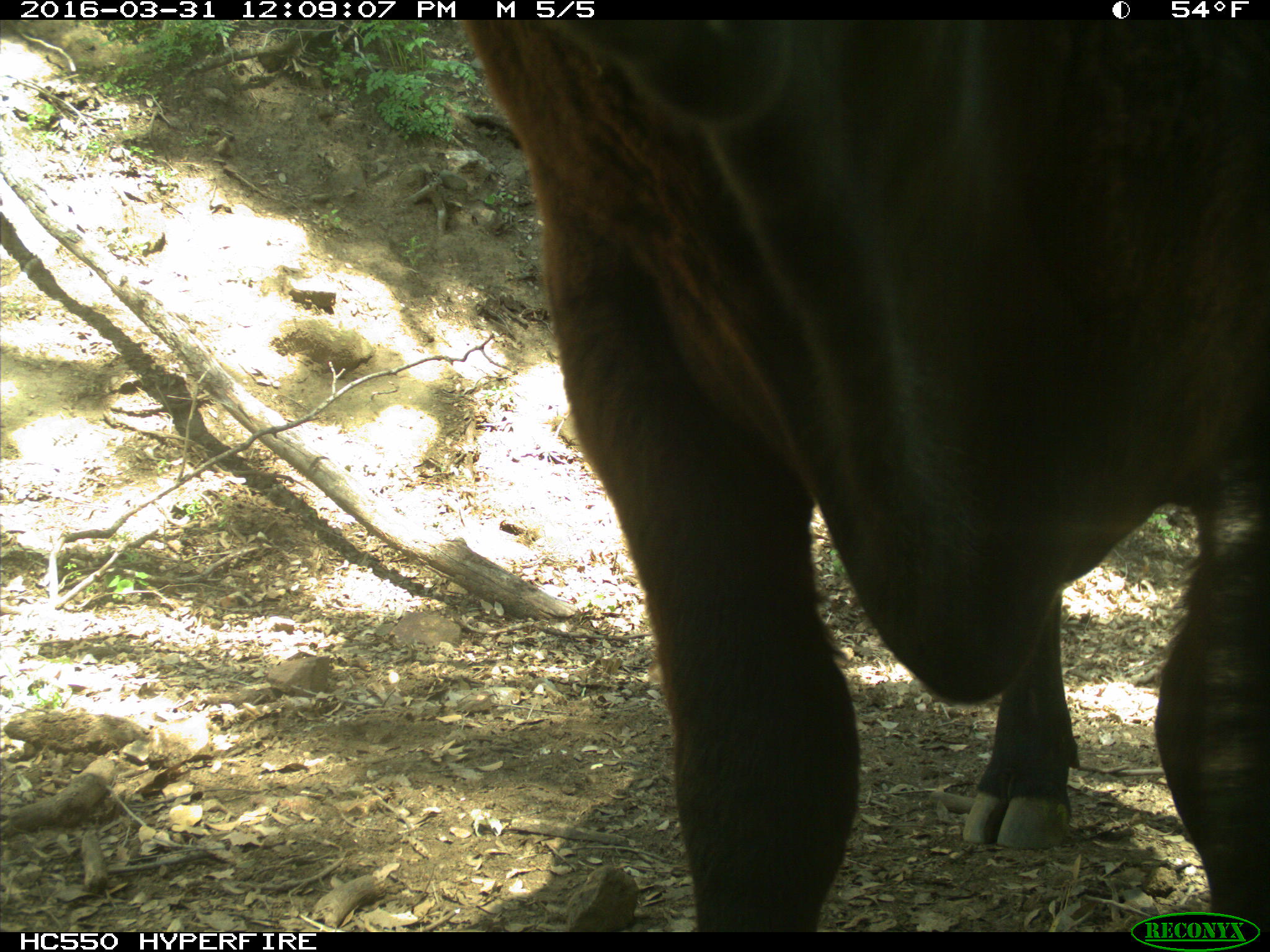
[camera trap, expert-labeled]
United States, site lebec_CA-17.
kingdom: Animalia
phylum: Chordata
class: Mammalia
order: Artiodactyla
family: Bovidae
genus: Bos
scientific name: Bos taurus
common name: domestic cow